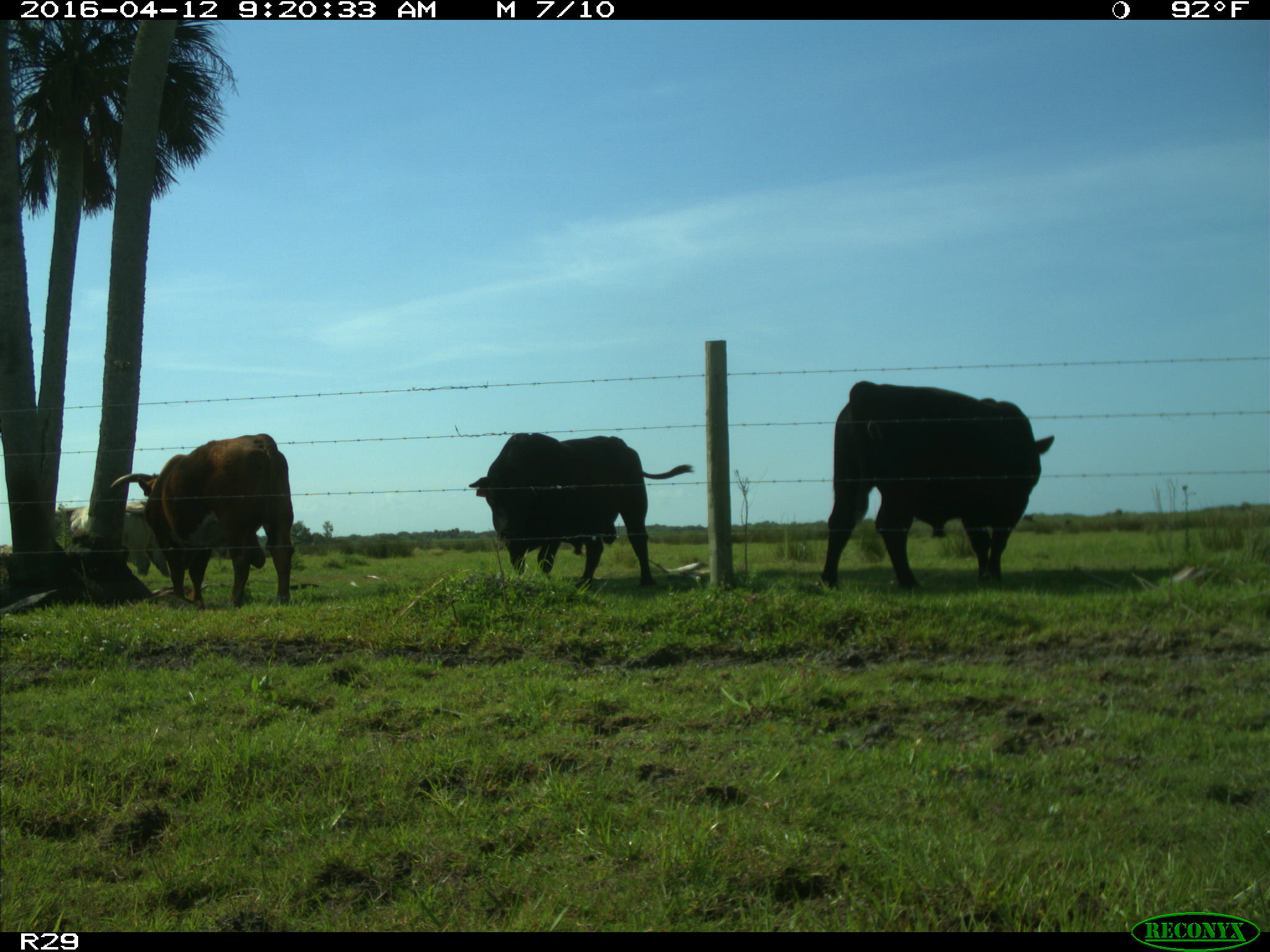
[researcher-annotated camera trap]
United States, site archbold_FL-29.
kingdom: Animalia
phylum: Chordata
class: Mammalia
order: Artiodactyla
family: Bovidae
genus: Bos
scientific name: Bos taurus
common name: domestic cow